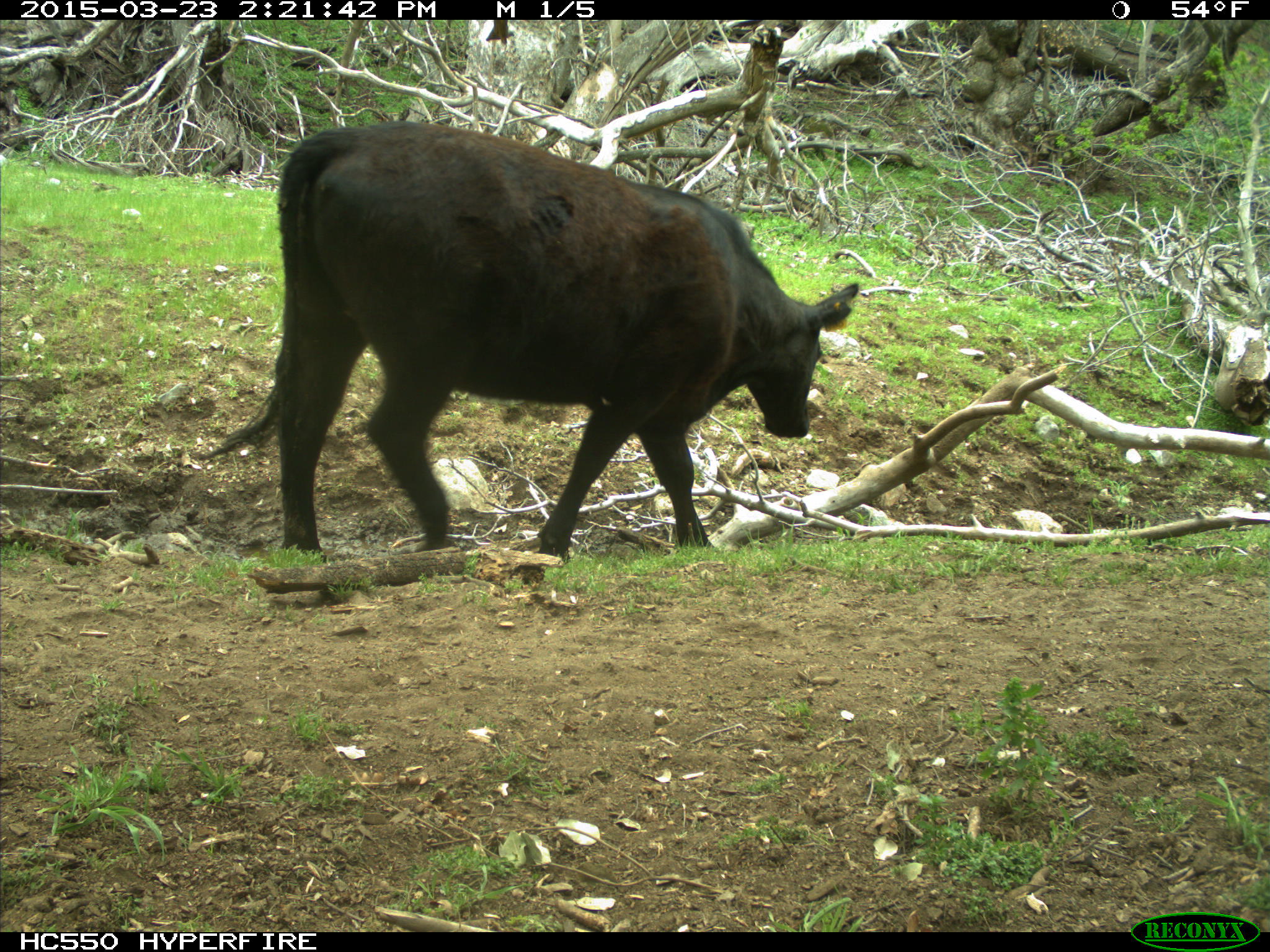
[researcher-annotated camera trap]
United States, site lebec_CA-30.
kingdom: Animalia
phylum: Chordata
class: Mammalia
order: Artiodactyla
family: Bovidae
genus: Bos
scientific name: Bos taurus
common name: domestic cow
Bos taurus (domestic cow).